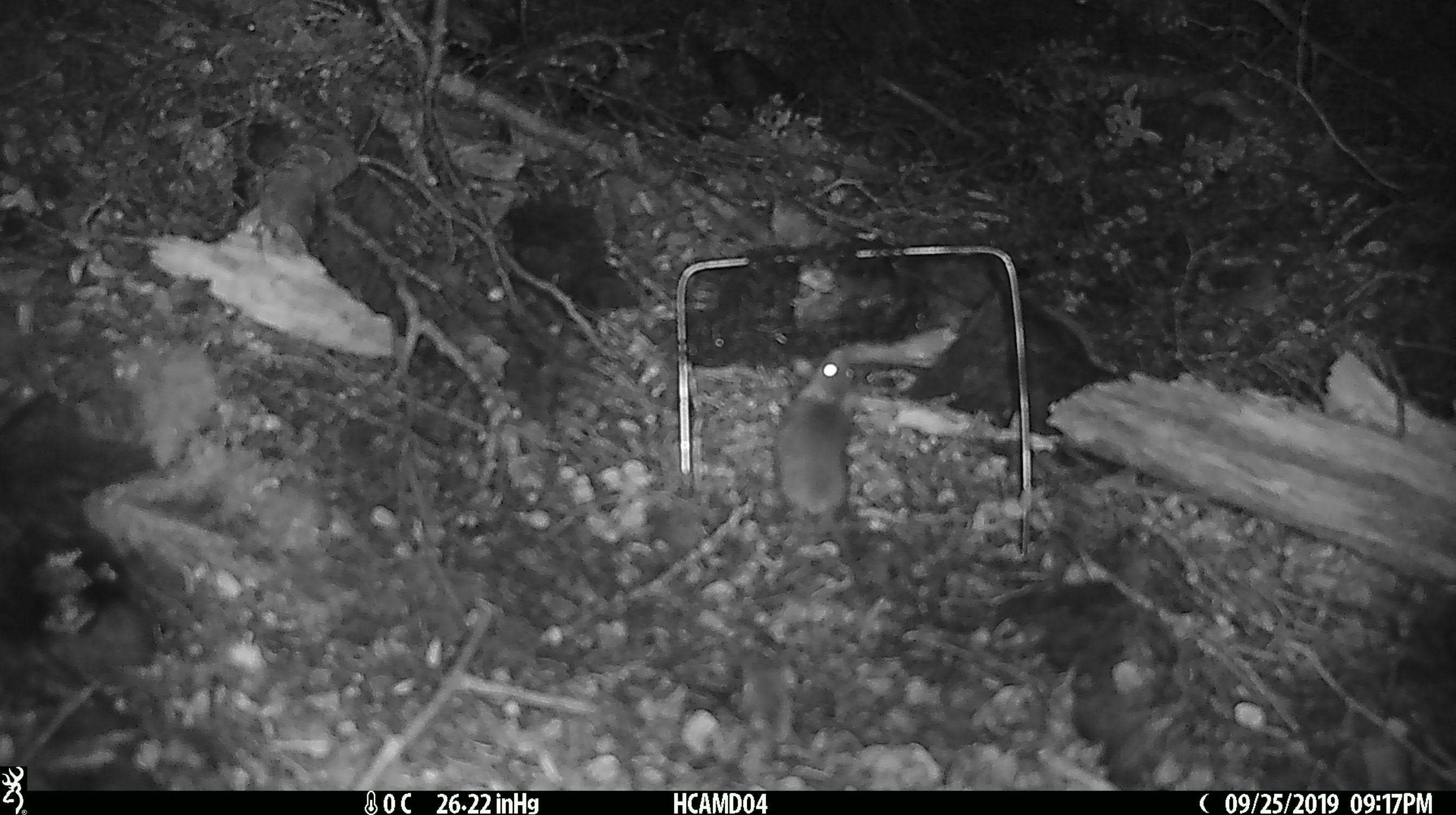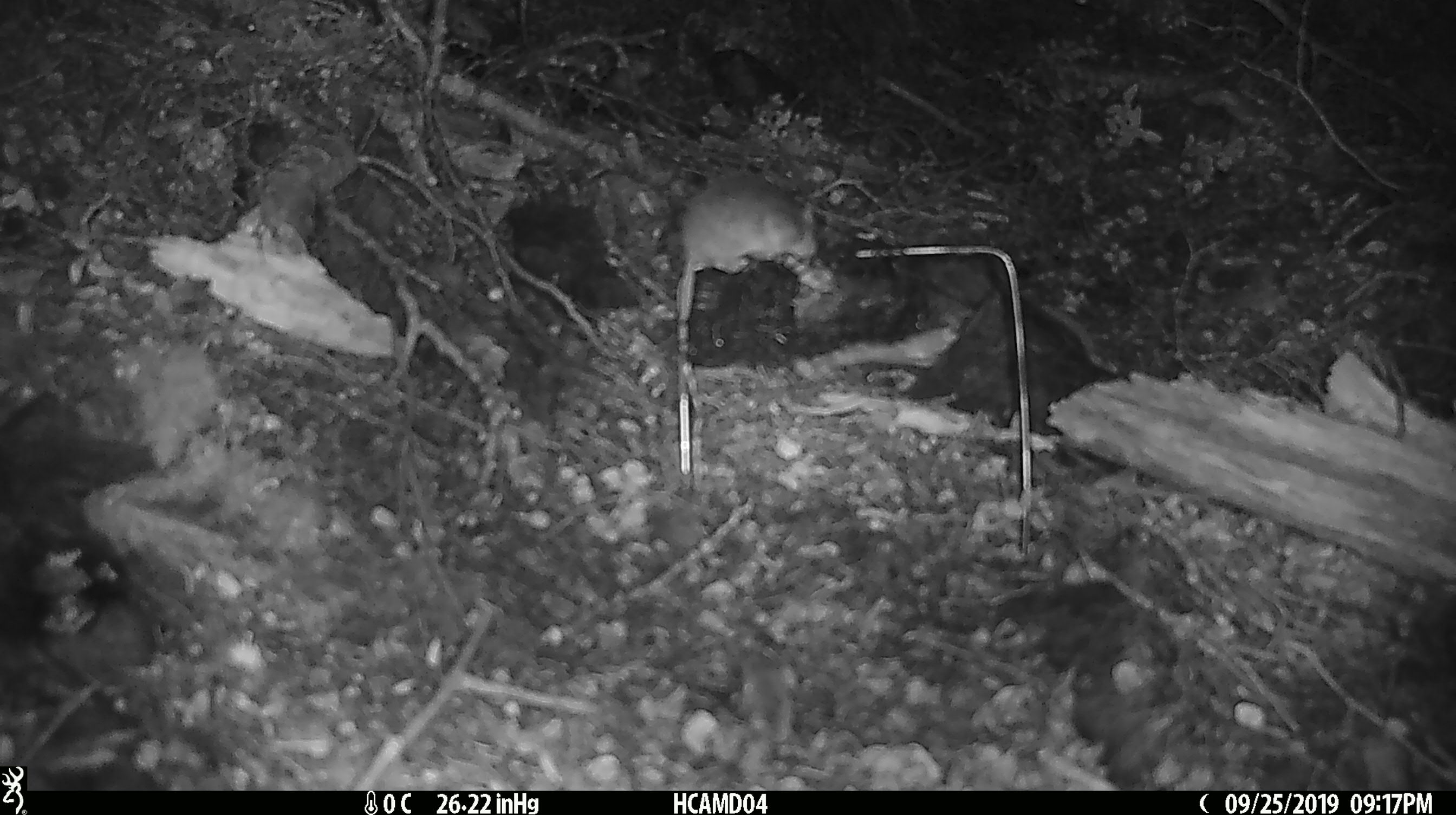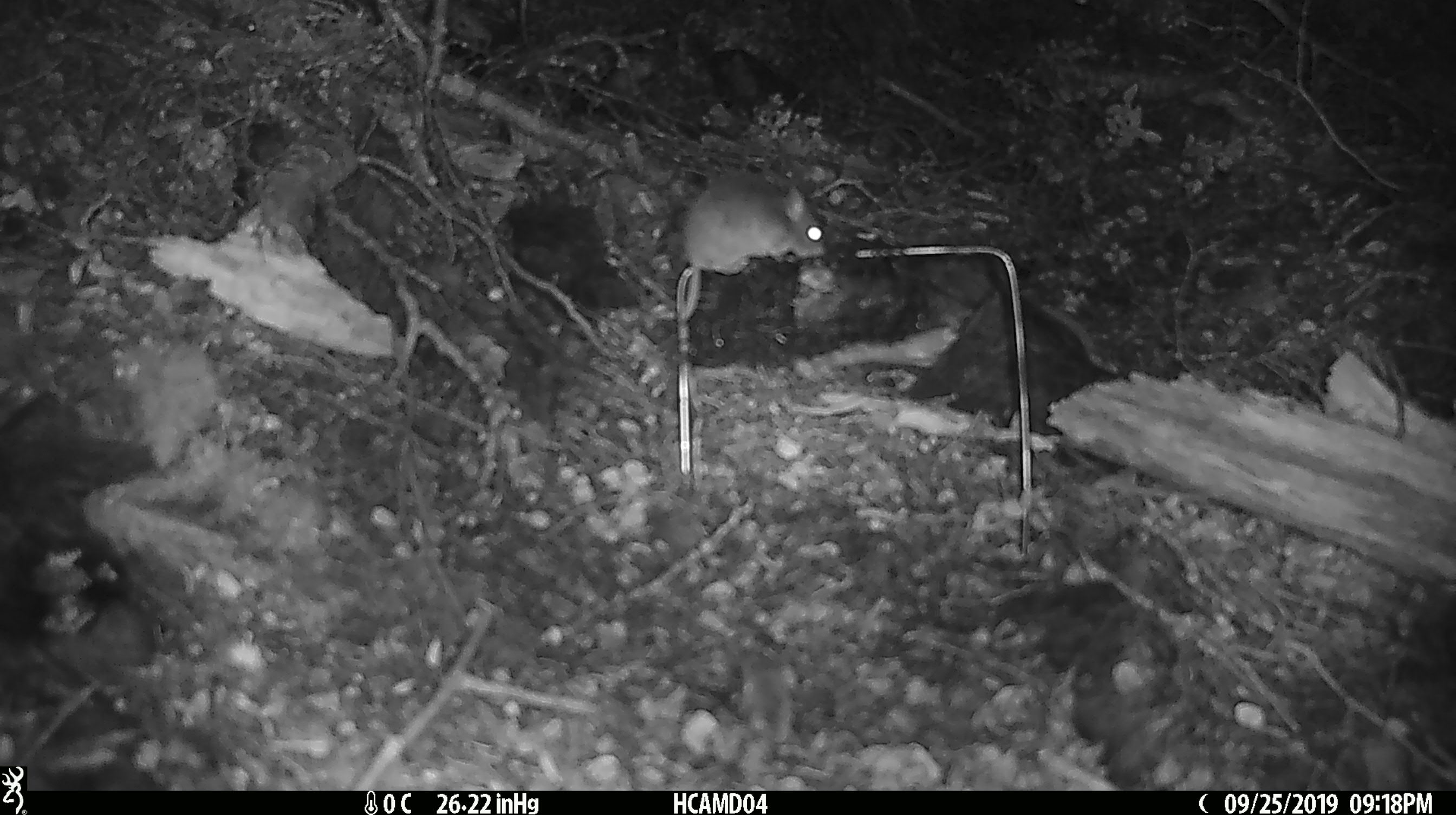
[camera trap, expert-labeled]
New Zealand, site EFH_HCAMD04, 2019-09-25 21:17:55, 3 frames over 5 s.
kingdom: Animalia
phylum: Chordata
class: Mammalia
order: Rodentia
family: Muridae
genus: Mus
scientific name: Mus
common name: mouse